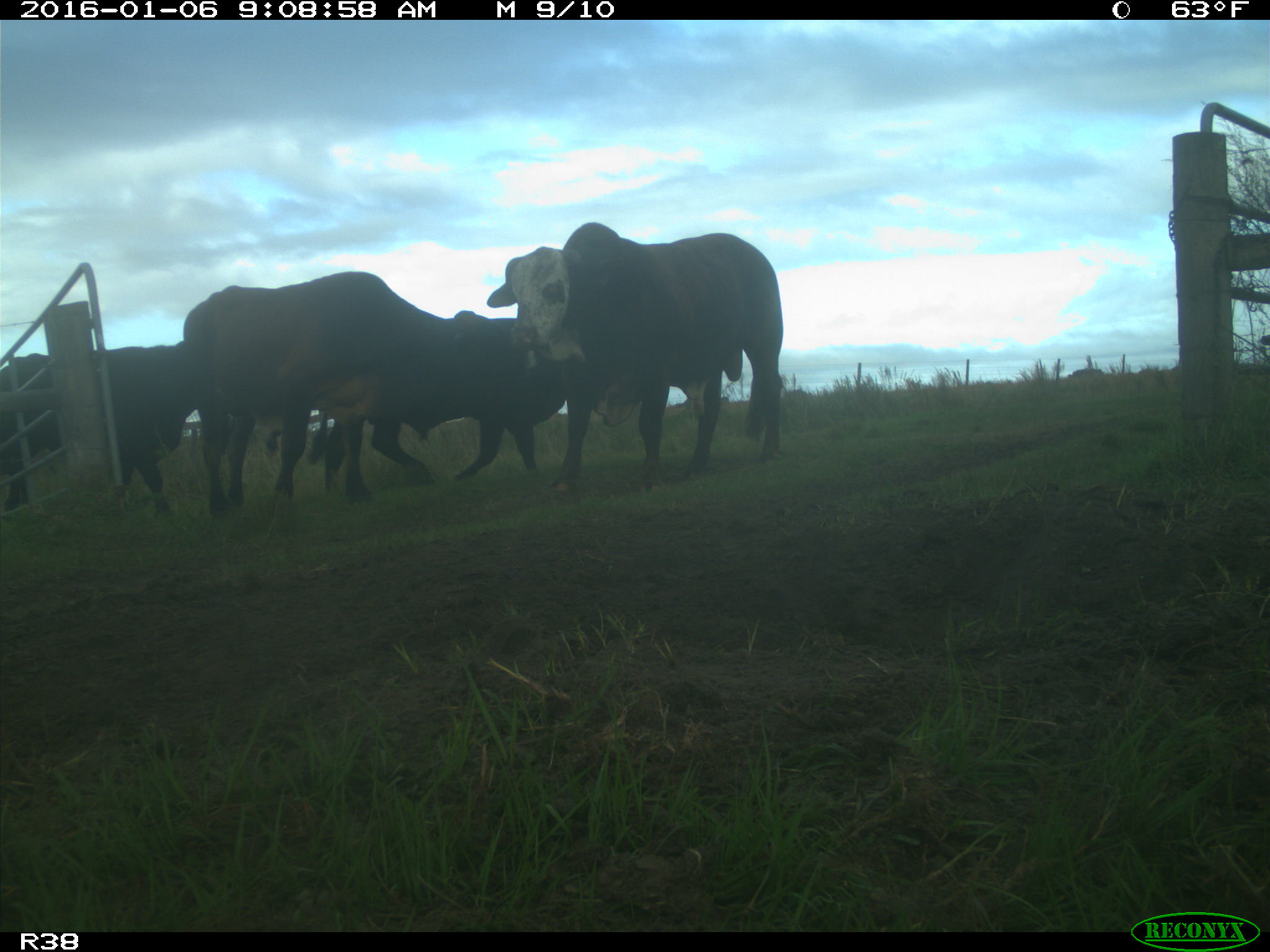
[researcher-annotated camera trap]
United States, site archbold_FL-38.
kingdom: Animalia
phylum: Chordata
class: Mammalia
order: Artiodactyla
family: Bovidae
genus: Bos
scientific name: Bos taurus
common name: domestic cow